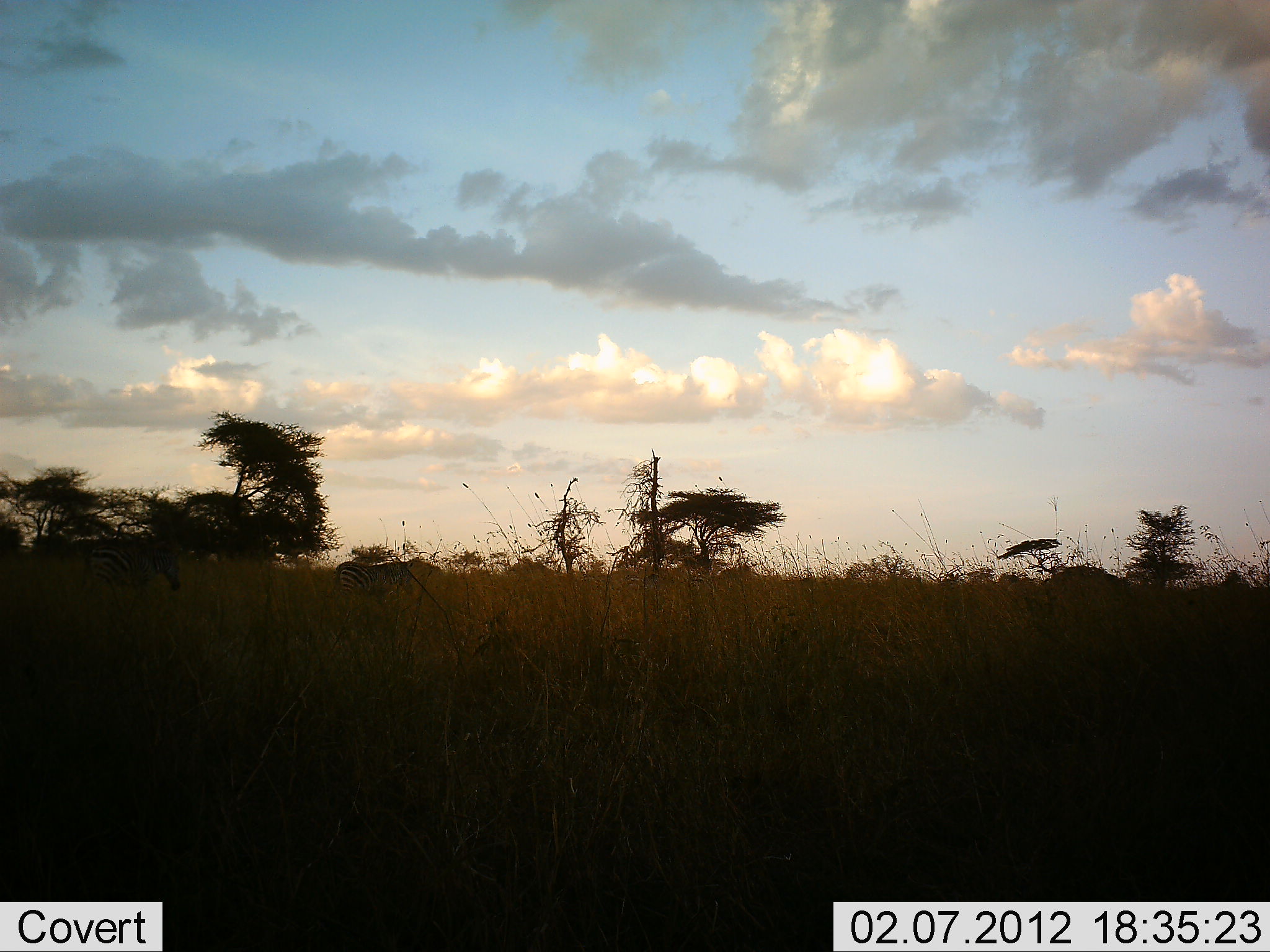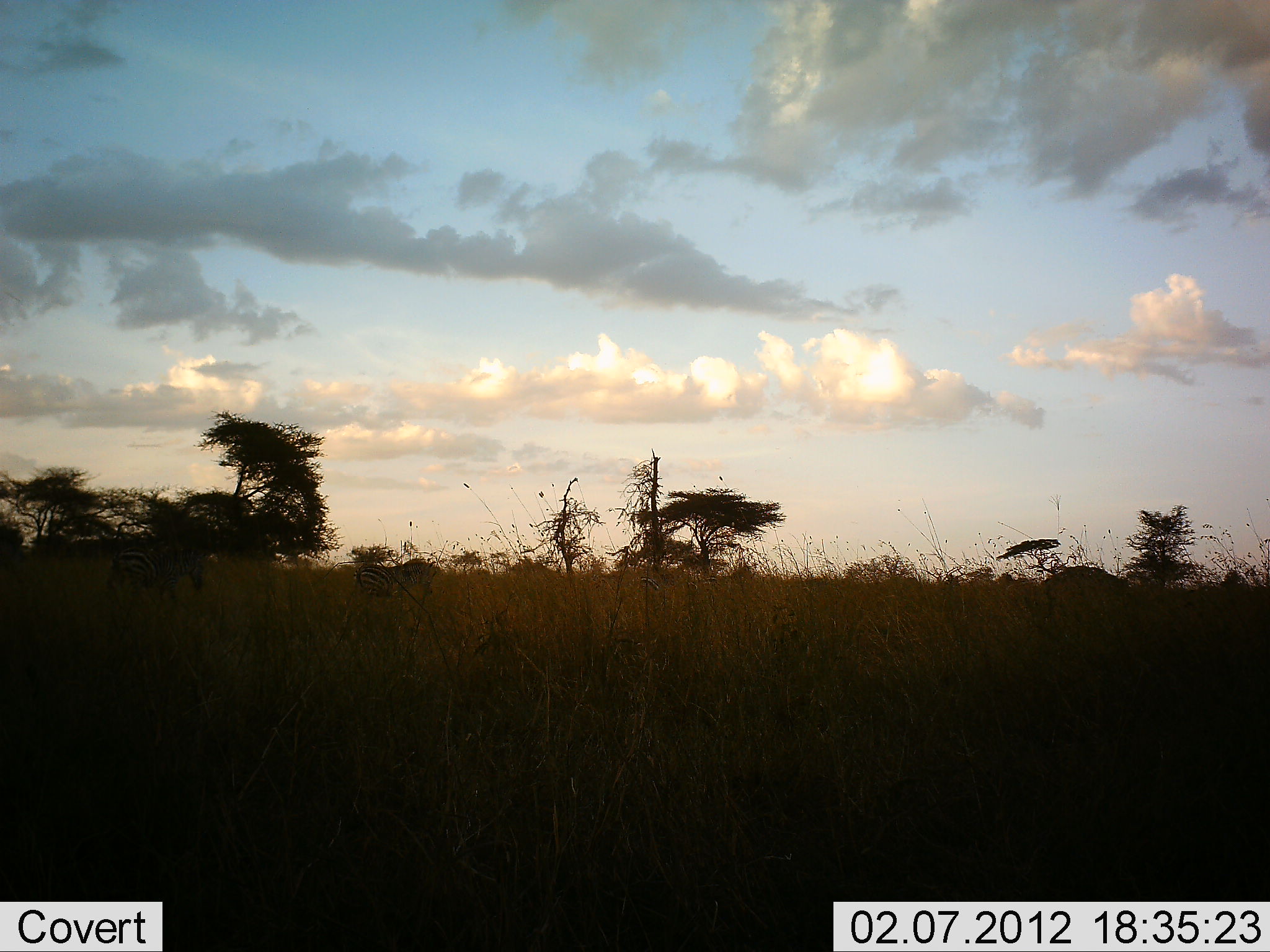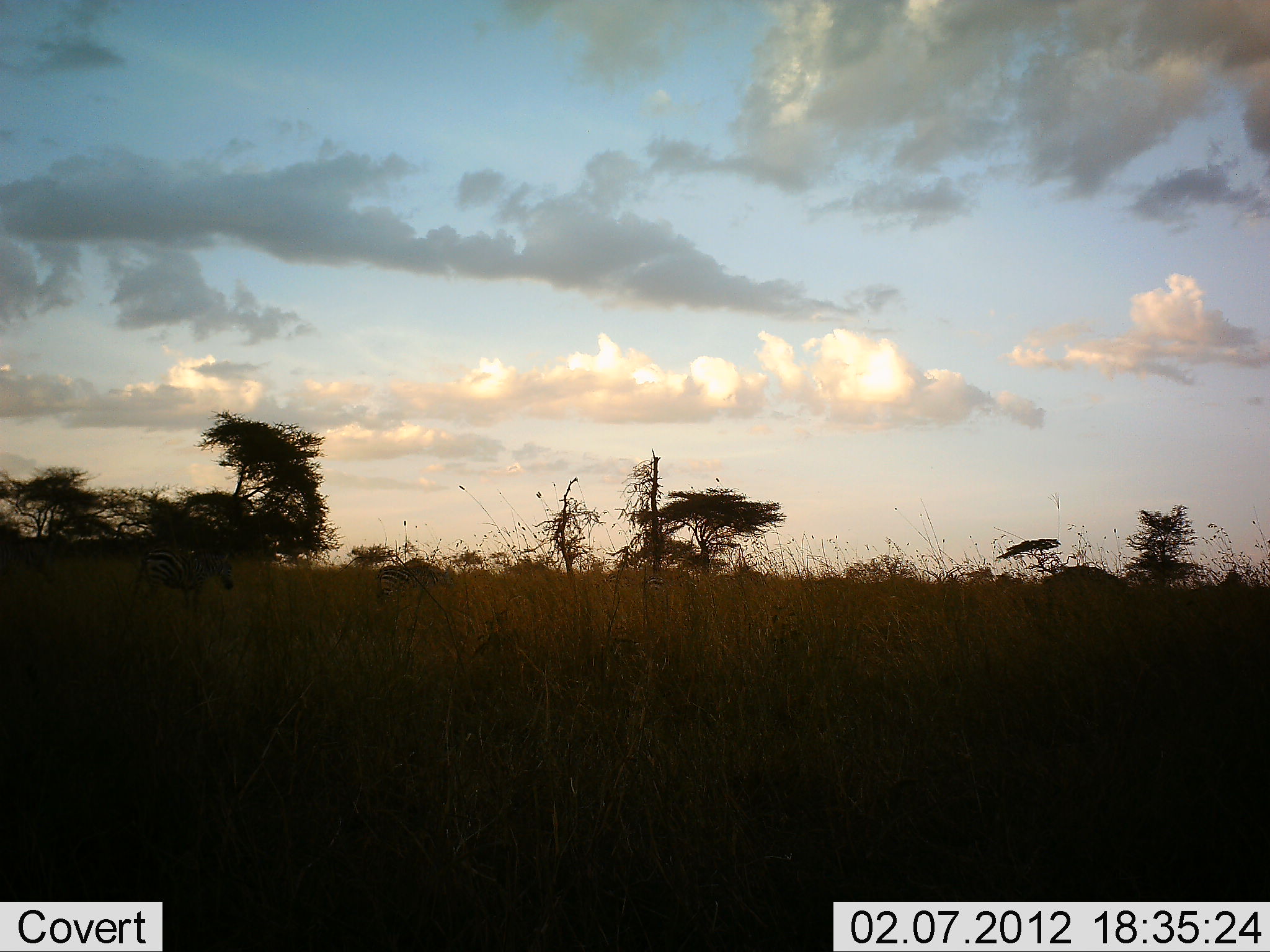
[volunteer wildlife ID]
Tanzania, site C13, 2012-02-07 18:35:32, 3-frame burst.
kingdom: Animalia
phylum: Chordata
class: Mammalia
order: Perissodactyla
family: Equidae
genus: Equus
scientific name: Equus quagga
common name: plains zebra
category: zebra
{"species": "zebra (plains zebra) (Equus quagga)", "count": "3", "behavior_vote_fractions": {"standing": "0%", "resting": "0%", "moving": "100%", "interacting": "0%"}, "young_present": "9%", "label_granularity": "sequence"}